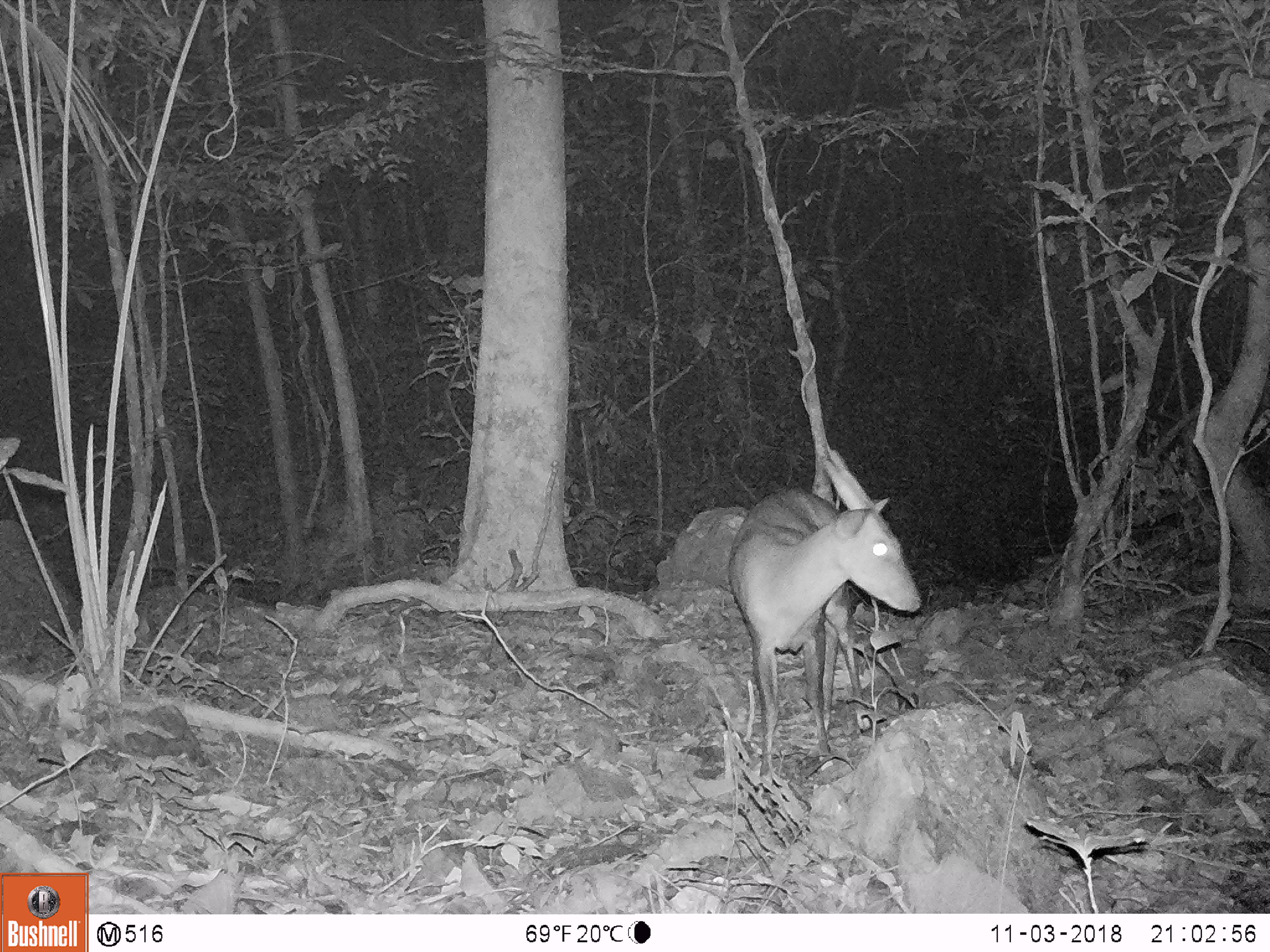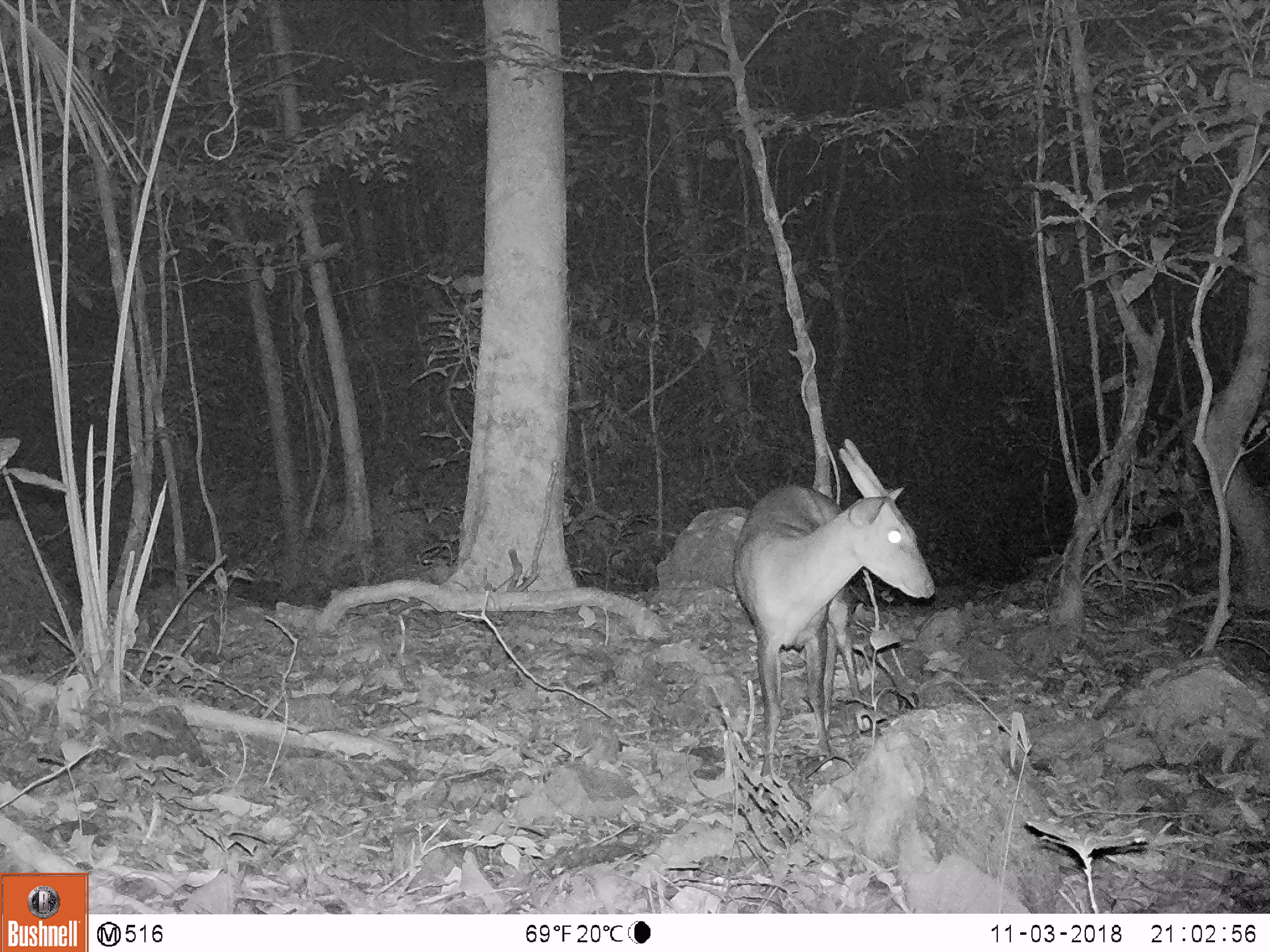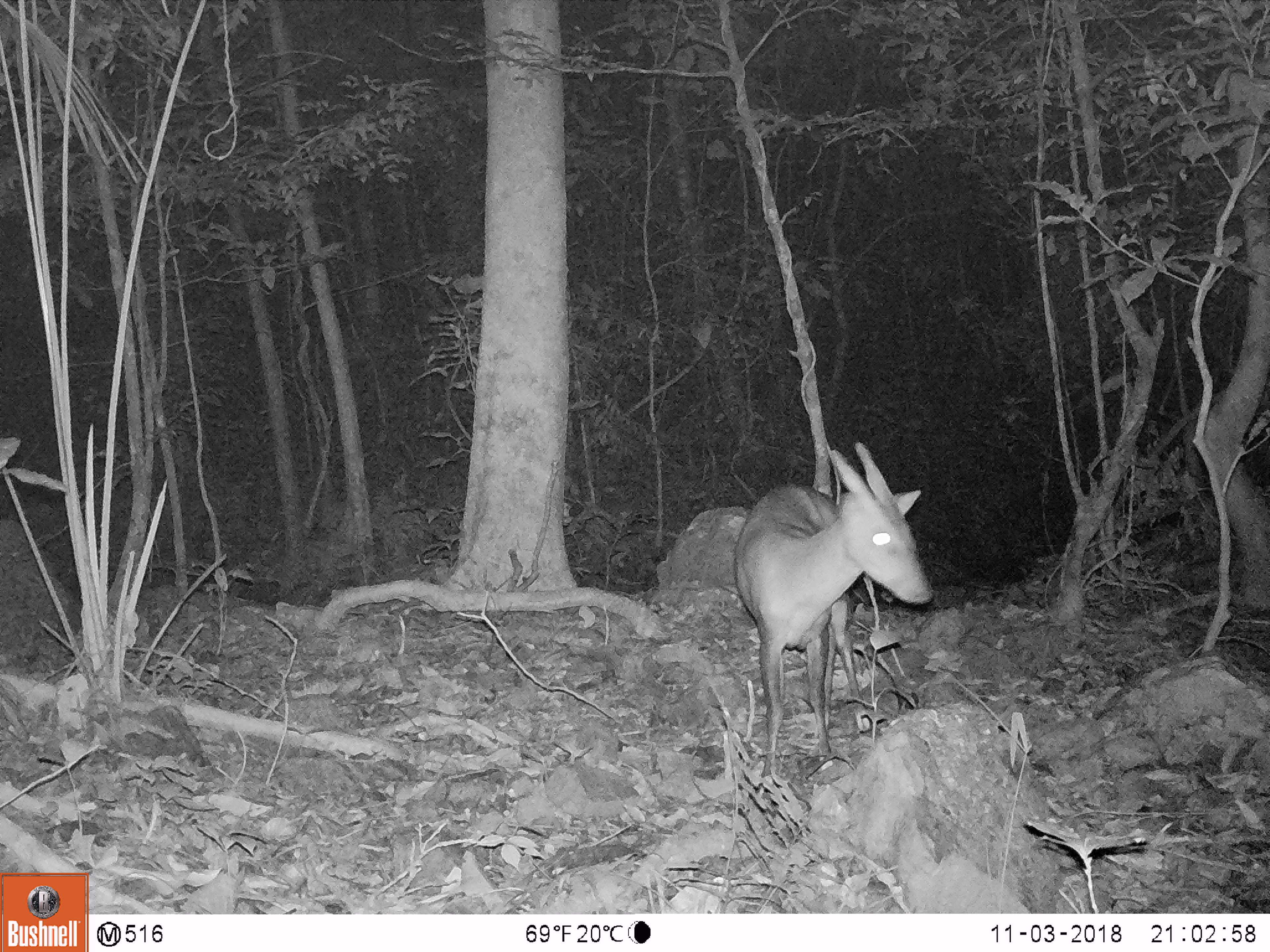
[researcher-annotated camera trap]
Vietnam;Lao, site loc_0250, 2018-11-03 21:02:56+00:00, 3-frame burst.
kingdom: Animalia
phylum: Chordata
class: Mammalia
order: Artiodactyla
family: Cervidae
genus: Muntiacus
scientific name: Muntiacus vuquangensis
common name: large-antlered muntjac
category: large antlered muntjac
Large antlered muntjac (large-antlered muntjac) (Muntiacus vuquangensis). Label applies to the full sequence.